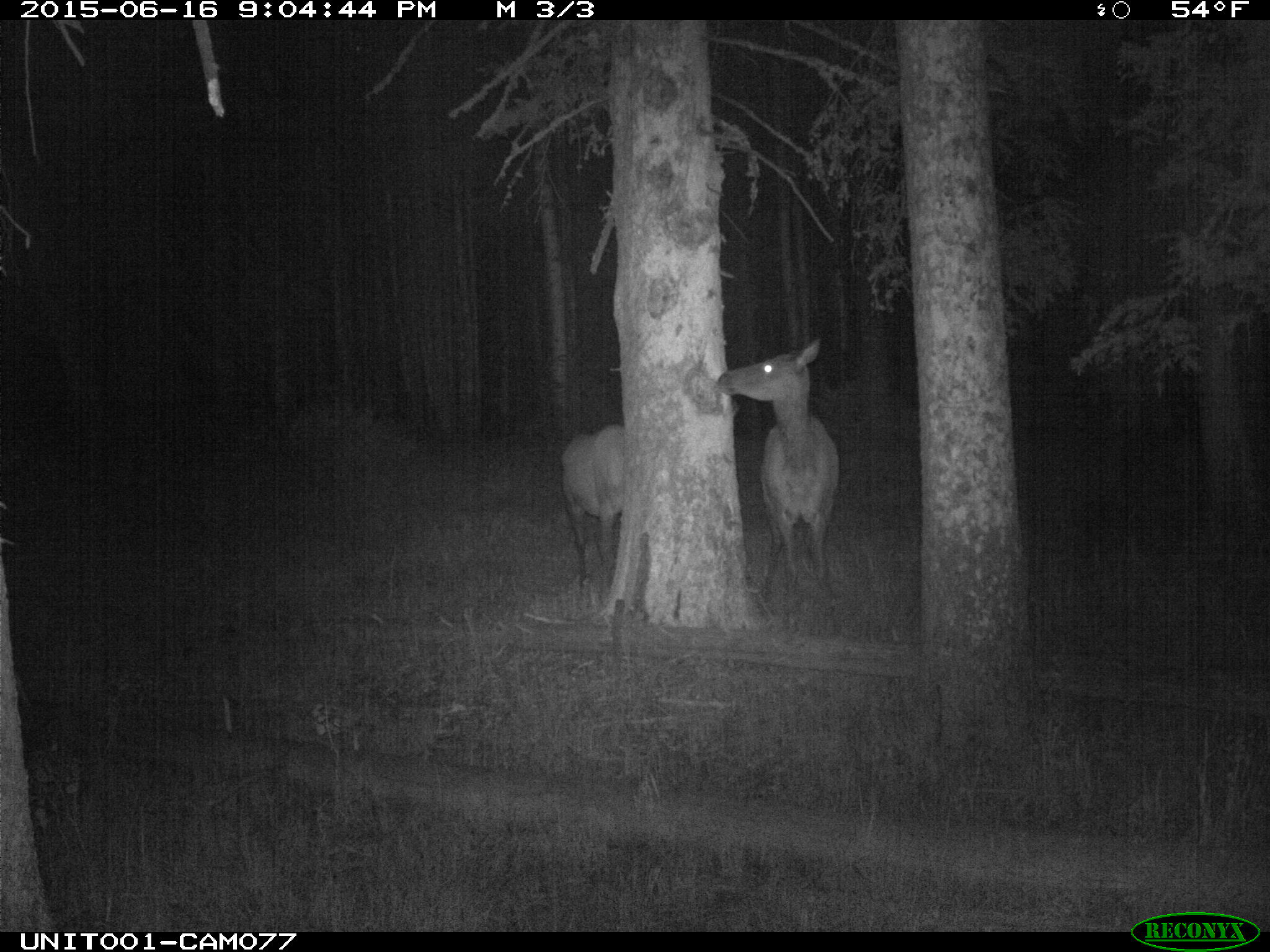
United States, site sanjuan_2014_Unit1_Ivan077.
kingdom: Animalia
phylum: Chordata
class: Mammalia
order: Artiodactyla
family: Cervidae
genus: Cervus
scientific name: Cervus elaphus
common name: red deer